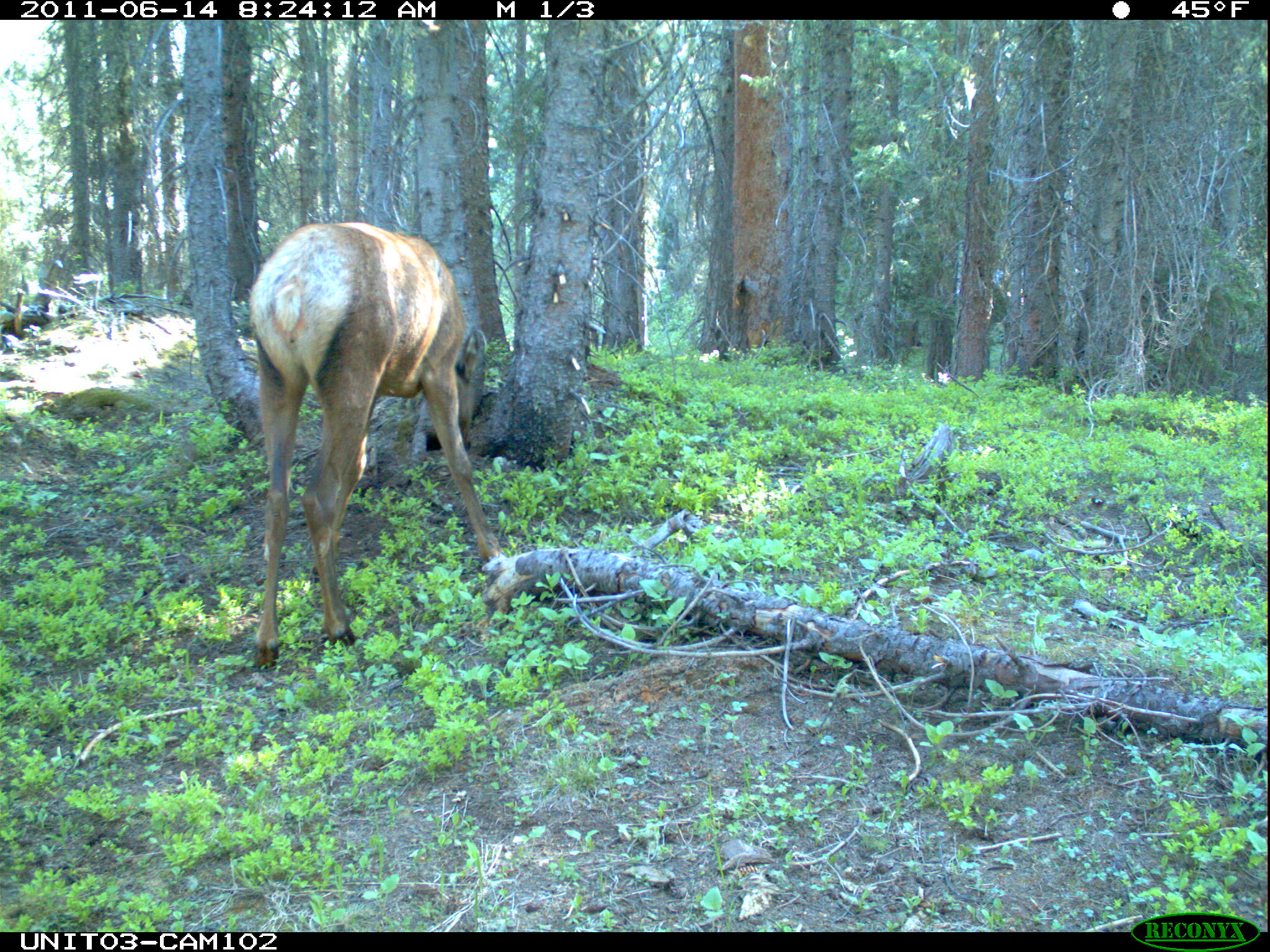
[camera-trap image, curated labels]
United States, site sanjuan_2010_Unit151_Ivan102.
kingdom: Animalia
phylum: Chordata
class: Mammalia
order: Artiodactyla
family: Cervidae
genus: Cervus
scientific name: Cervus elaphus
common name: red deer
Cervus elaphus (red deer).